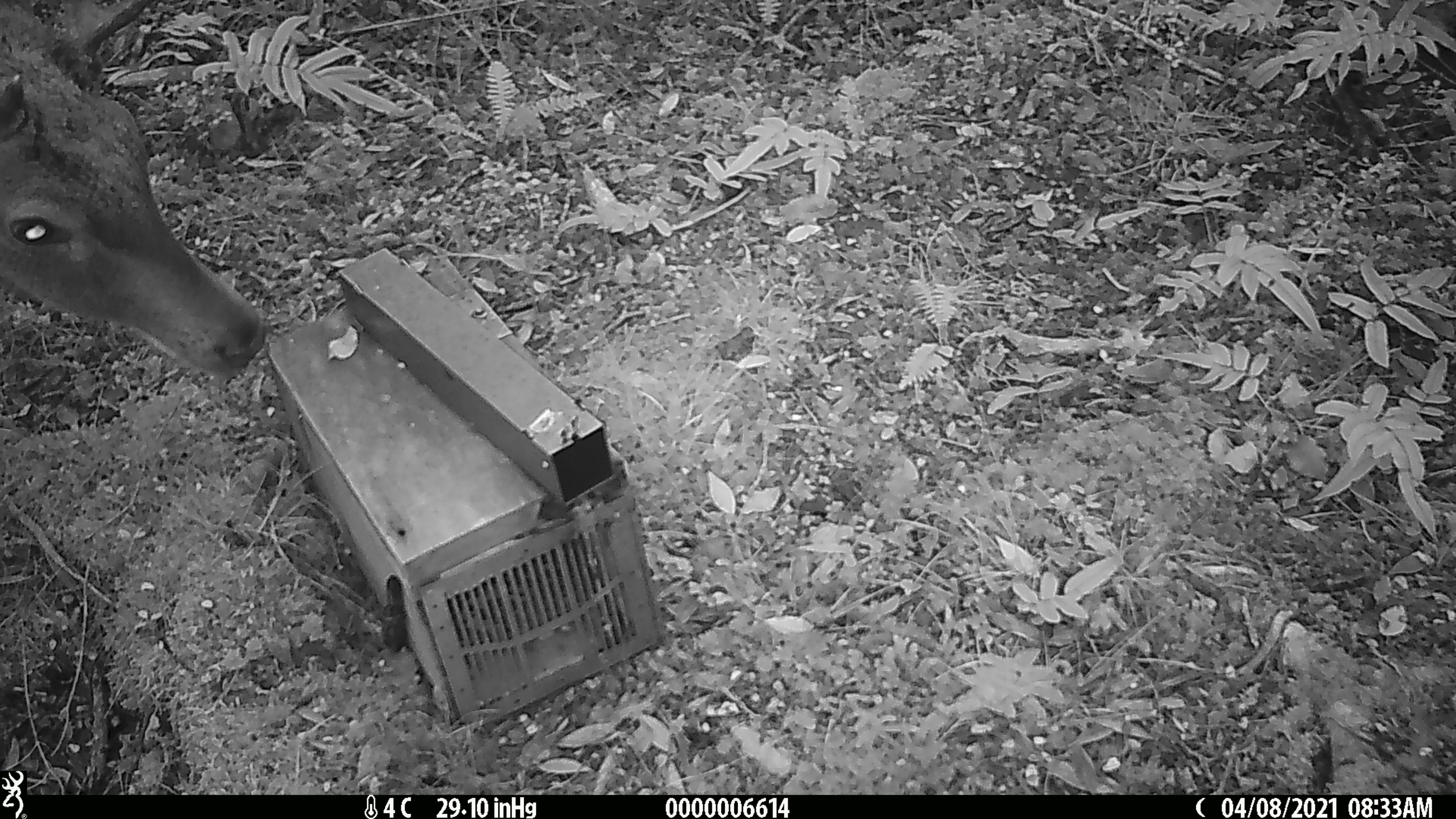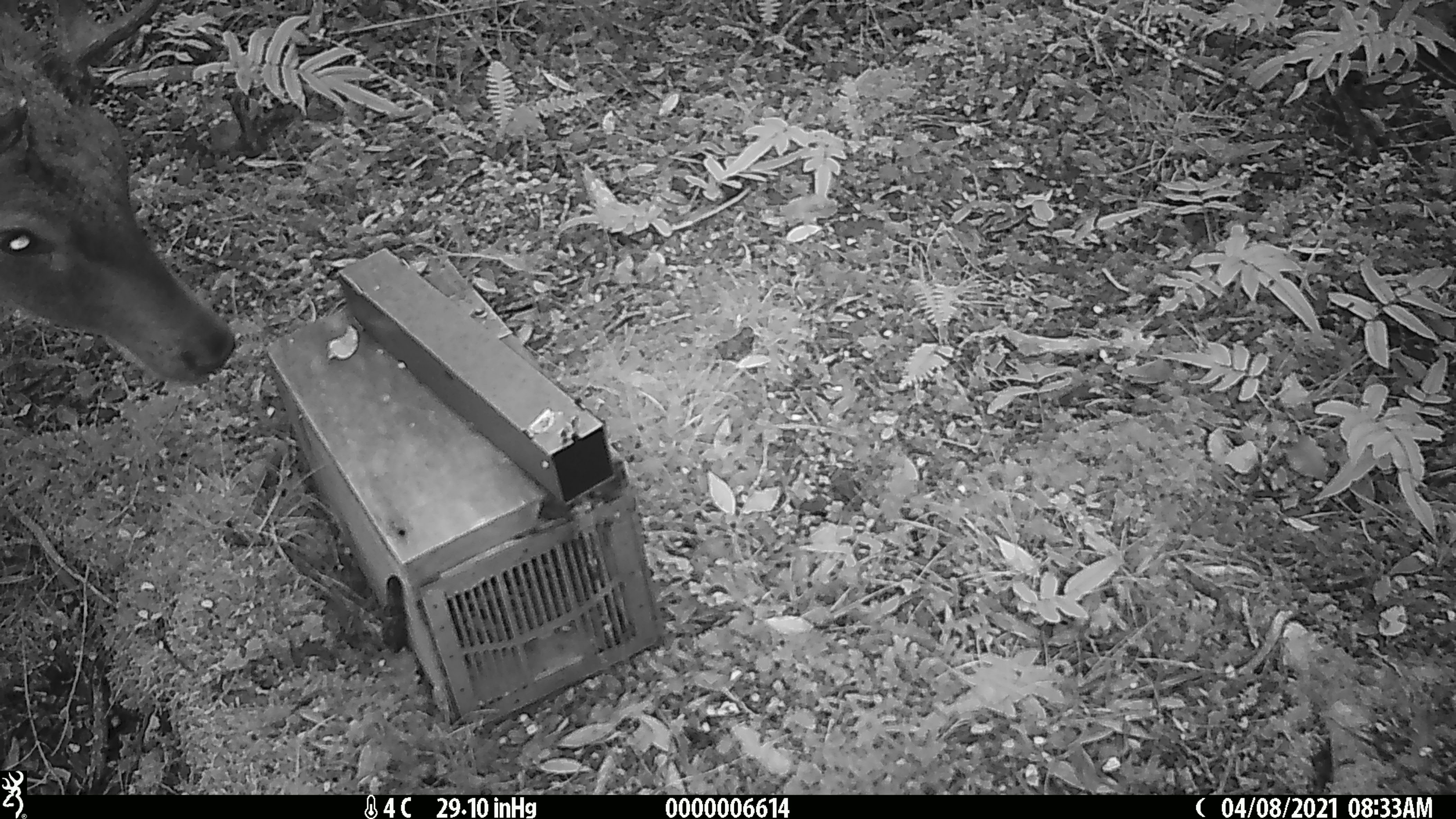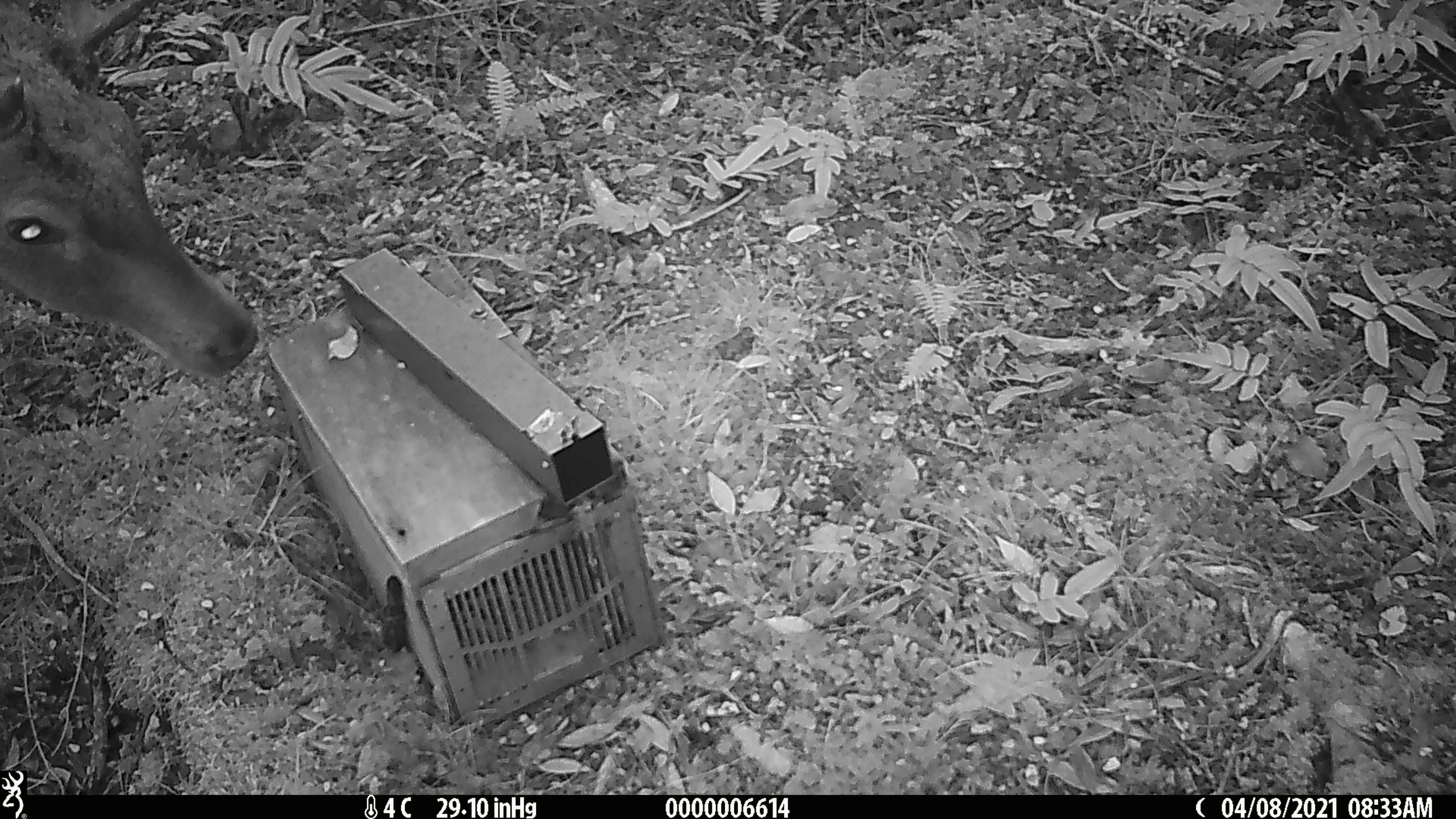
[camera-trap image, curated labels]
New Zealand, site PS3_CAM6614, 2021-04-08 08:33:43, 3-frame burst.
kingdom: Animalia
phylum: Chordata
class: Mammalia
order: Artiodactyla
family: Cervidae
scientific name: Cervidae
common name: deer